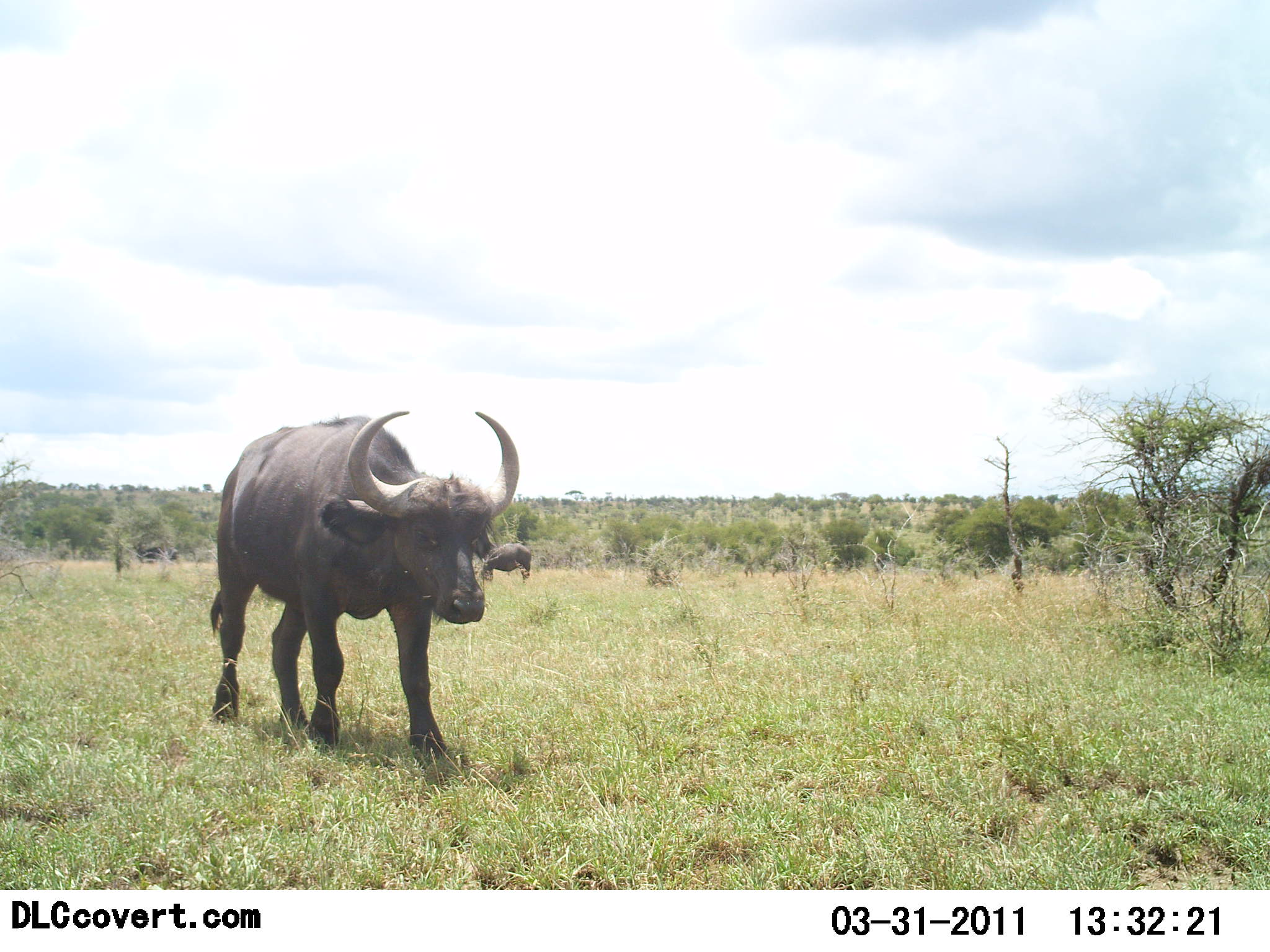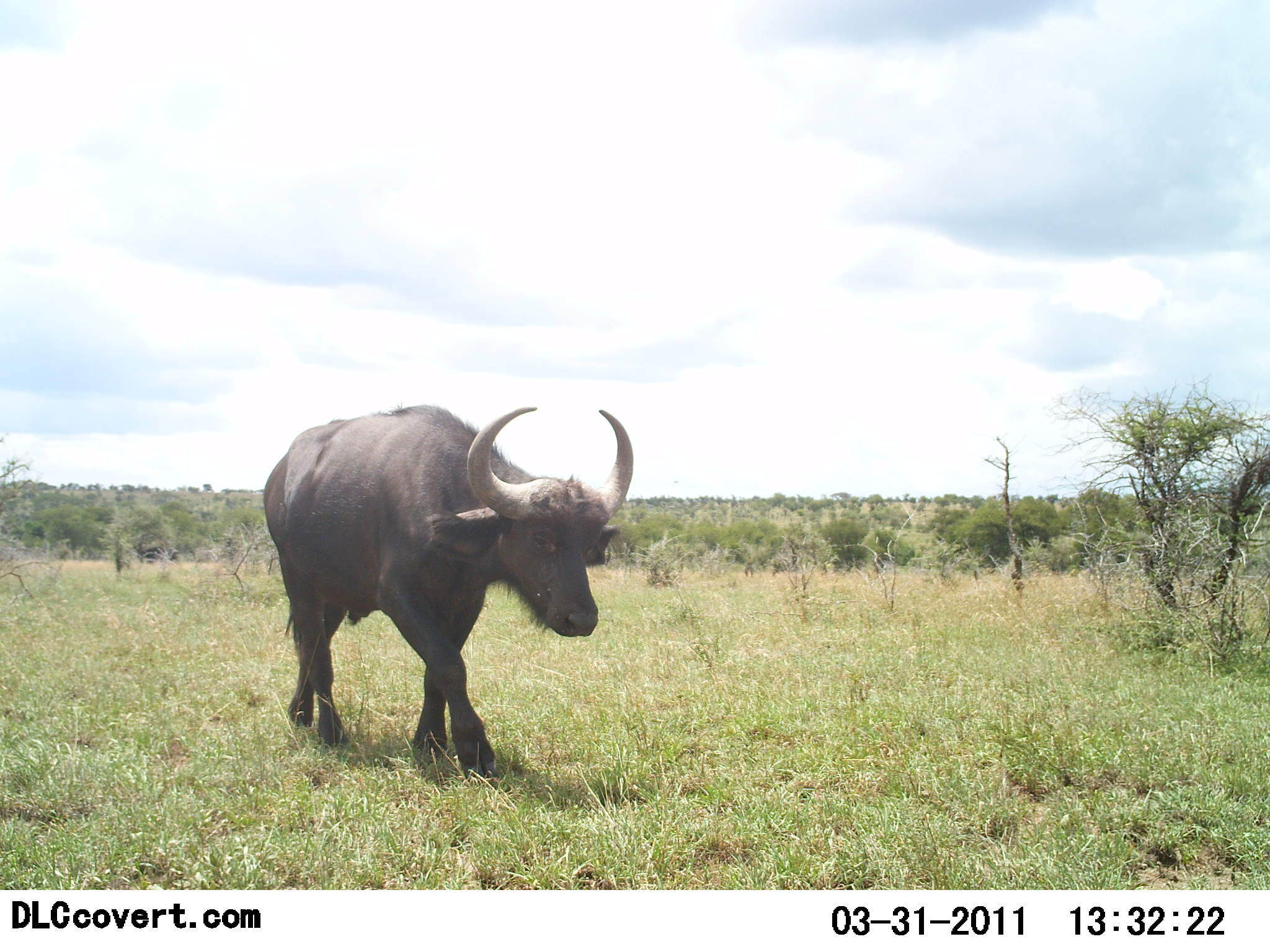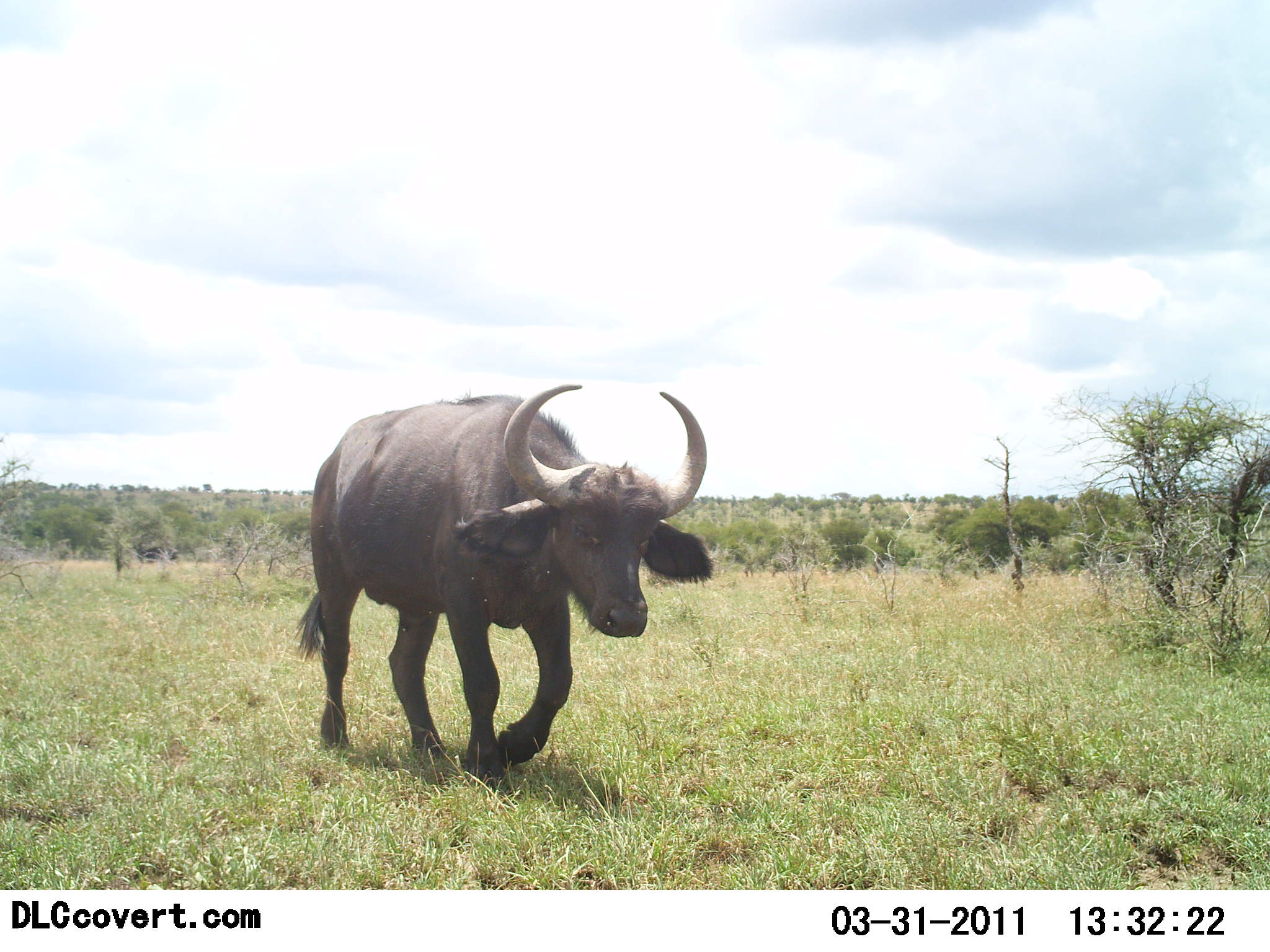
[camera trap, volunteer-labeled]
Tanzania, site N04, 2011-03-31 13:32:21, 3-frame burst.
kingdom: Animalia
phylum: Chordata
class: Mammalia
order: Artiodactyla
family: Bovidae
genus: Syncerus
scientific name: Syncerus caffer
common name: cape buffalo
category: buffalo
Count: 2.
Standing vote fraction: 10%.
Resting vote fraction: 0%.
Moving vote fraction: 100%.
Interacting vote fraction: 0%.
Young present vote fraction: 0%.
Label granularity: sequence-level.